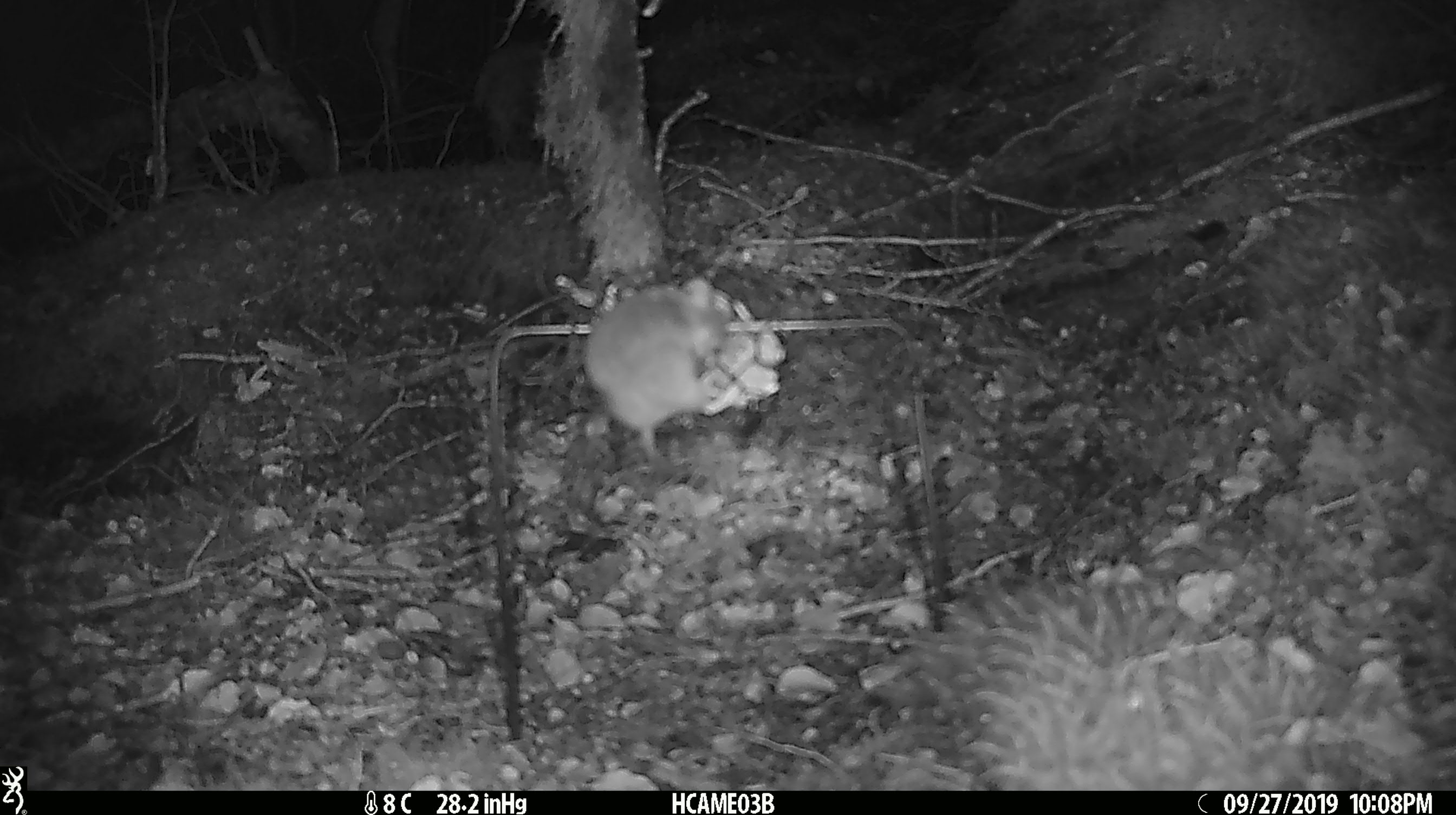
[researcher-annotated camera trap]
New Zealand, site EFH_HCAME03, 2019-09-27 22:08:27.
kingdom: Animalia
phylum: Chordata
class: Mammalia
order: Rodentia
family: Muridae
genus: Mus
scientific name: Mus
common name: mouse